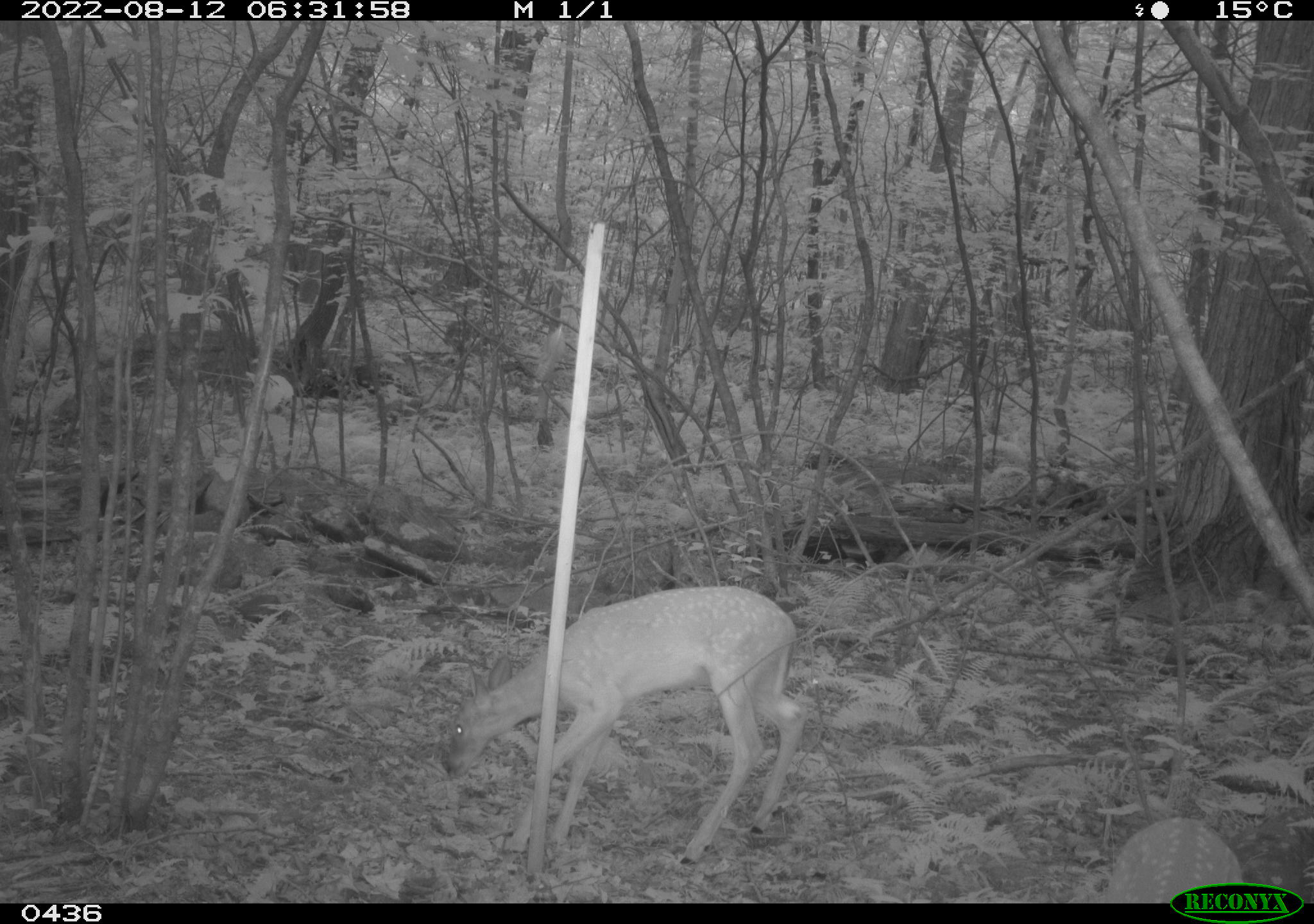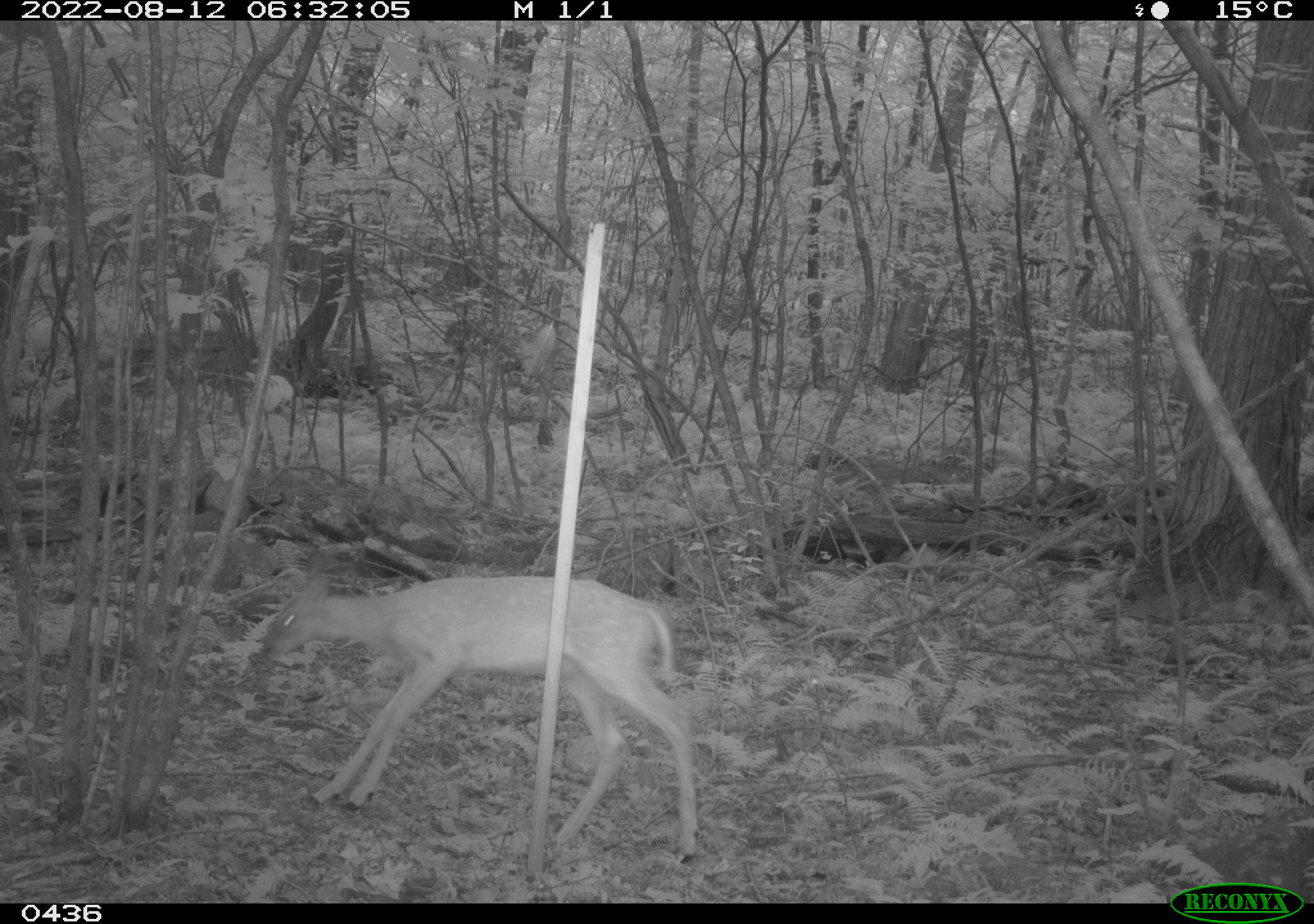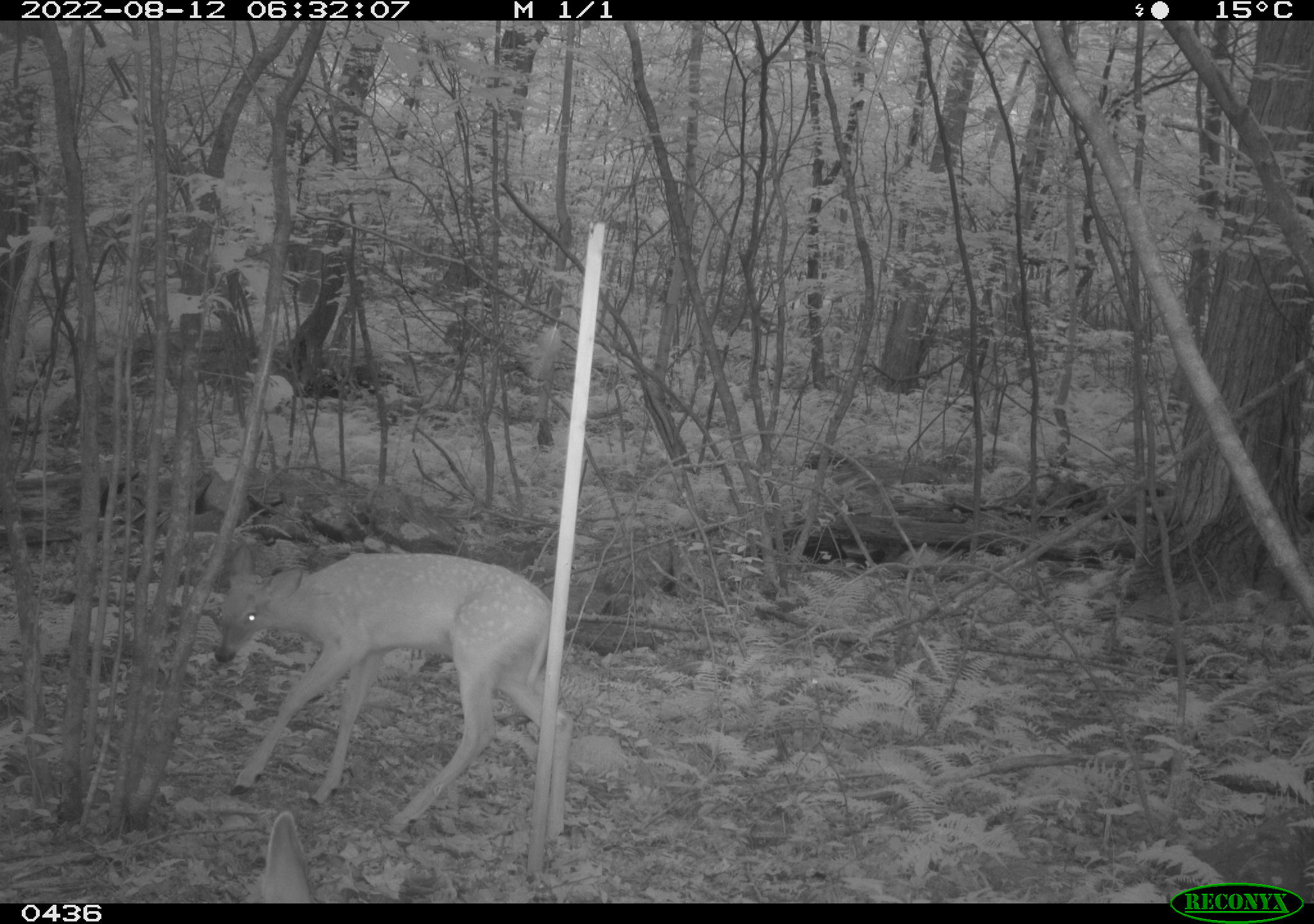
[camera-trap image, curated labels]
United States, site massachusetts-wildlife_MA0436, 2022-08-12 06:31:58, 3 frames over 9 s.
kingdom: Animalia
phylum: Chordata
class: Mammalia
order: Artiodactyla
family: Cervidae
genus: Odocoileus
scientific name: Odocoileus virginianus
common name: white-tailed deer